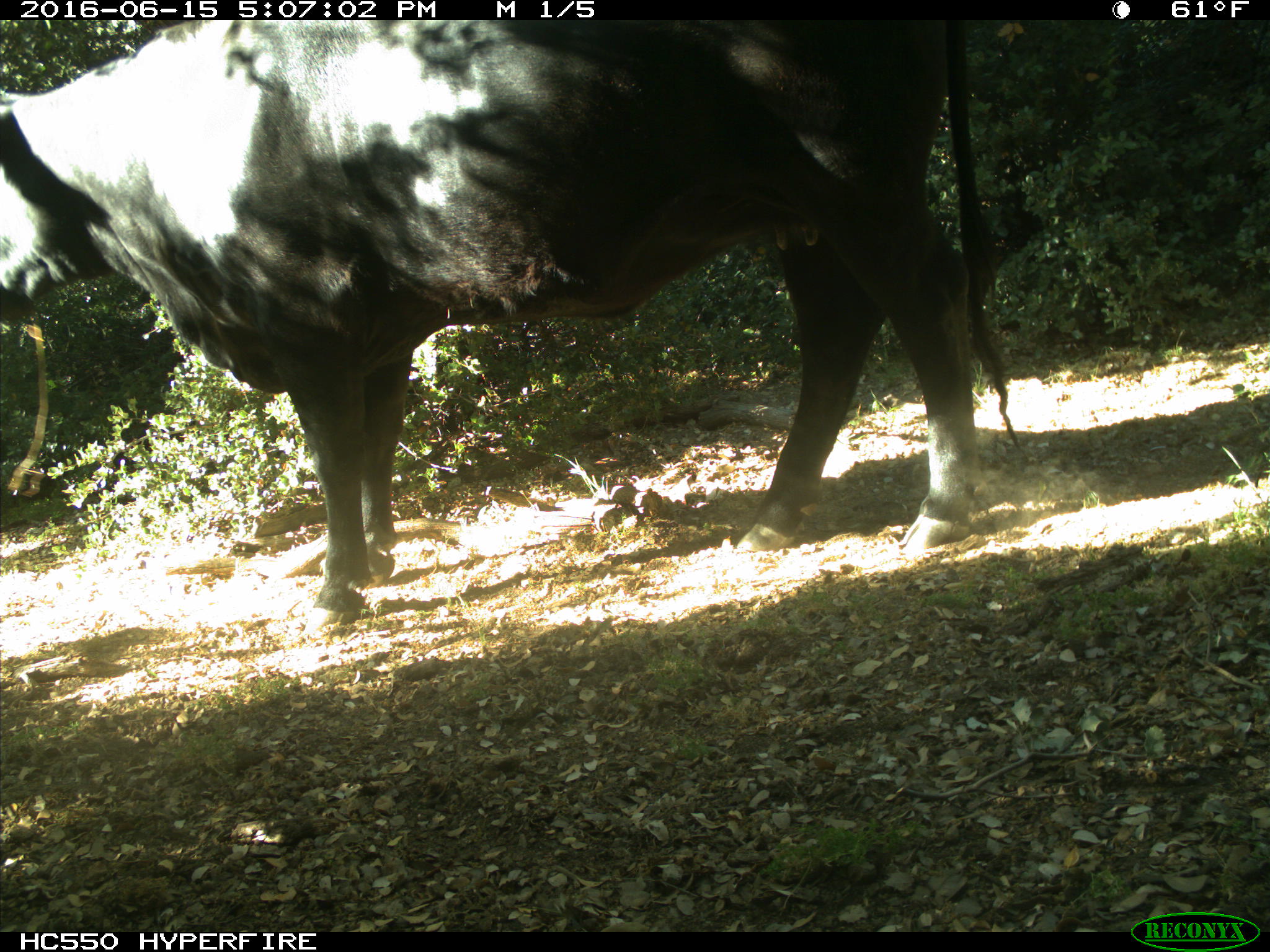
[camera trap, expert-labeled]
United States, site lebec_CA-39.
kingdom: Animalia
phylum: Chordata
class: Mammalia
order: Artiodactyla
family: Bovidae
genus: Bos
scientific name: Bos taurus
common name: domestic cow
Bos taurus (domestic cow).